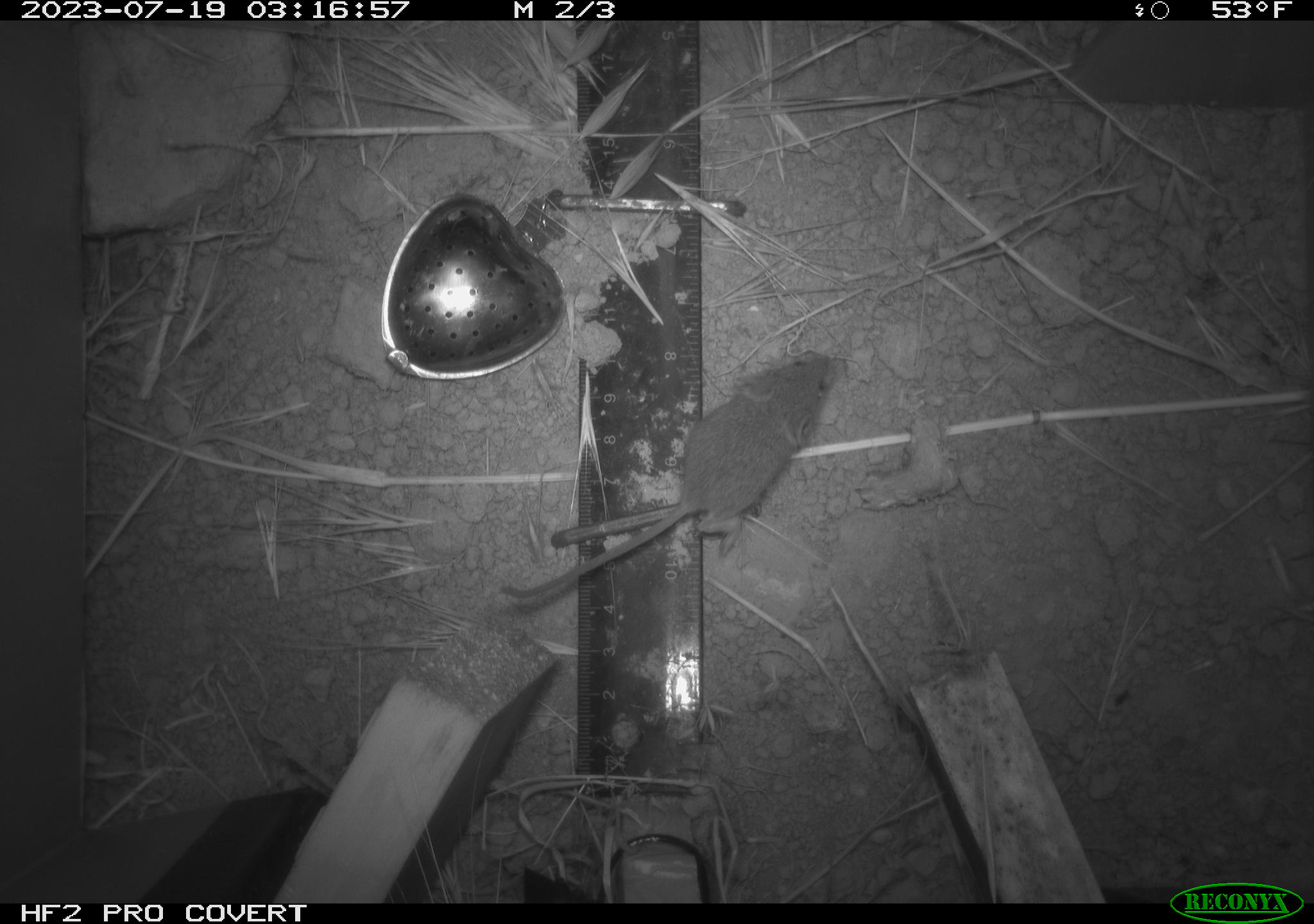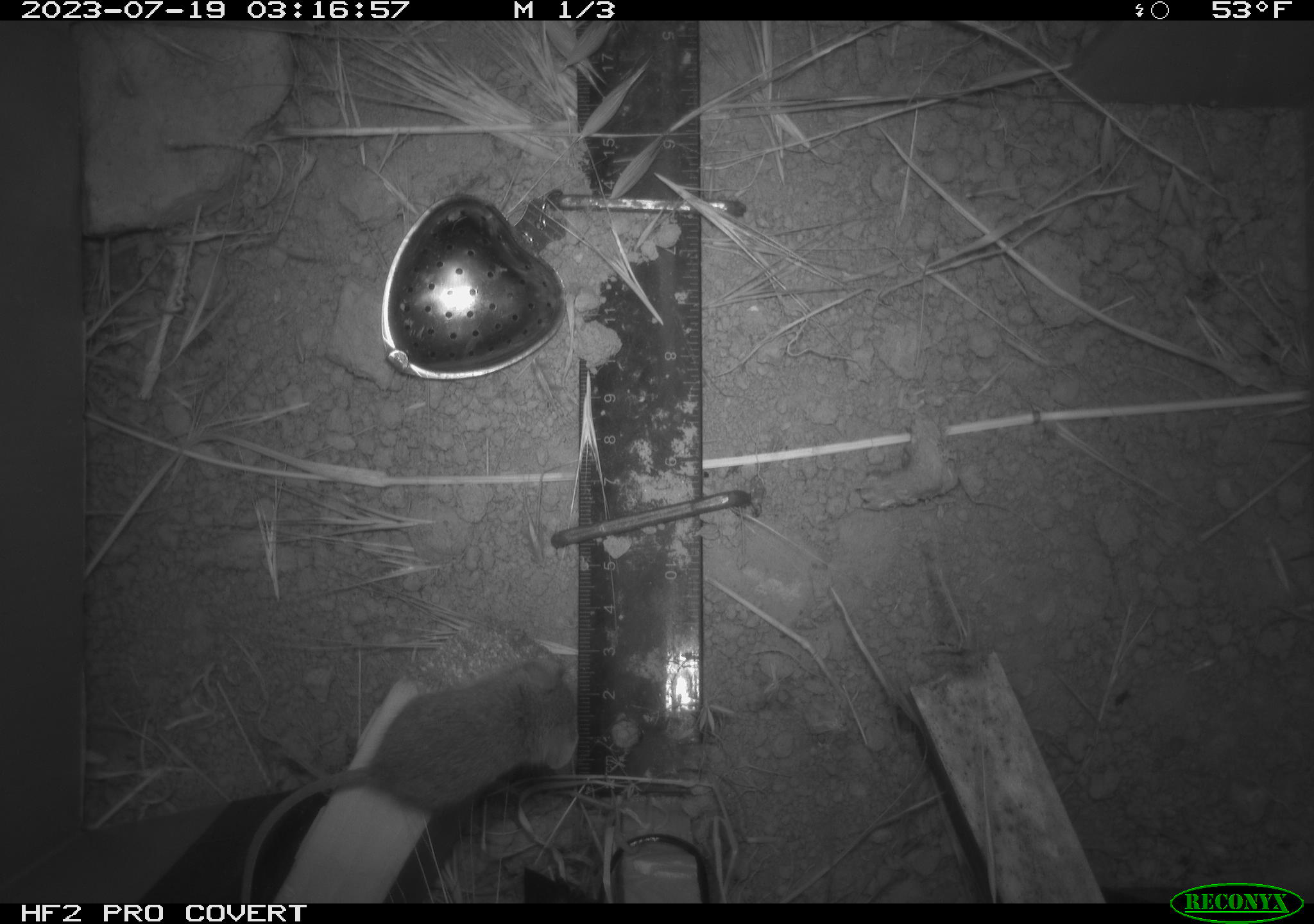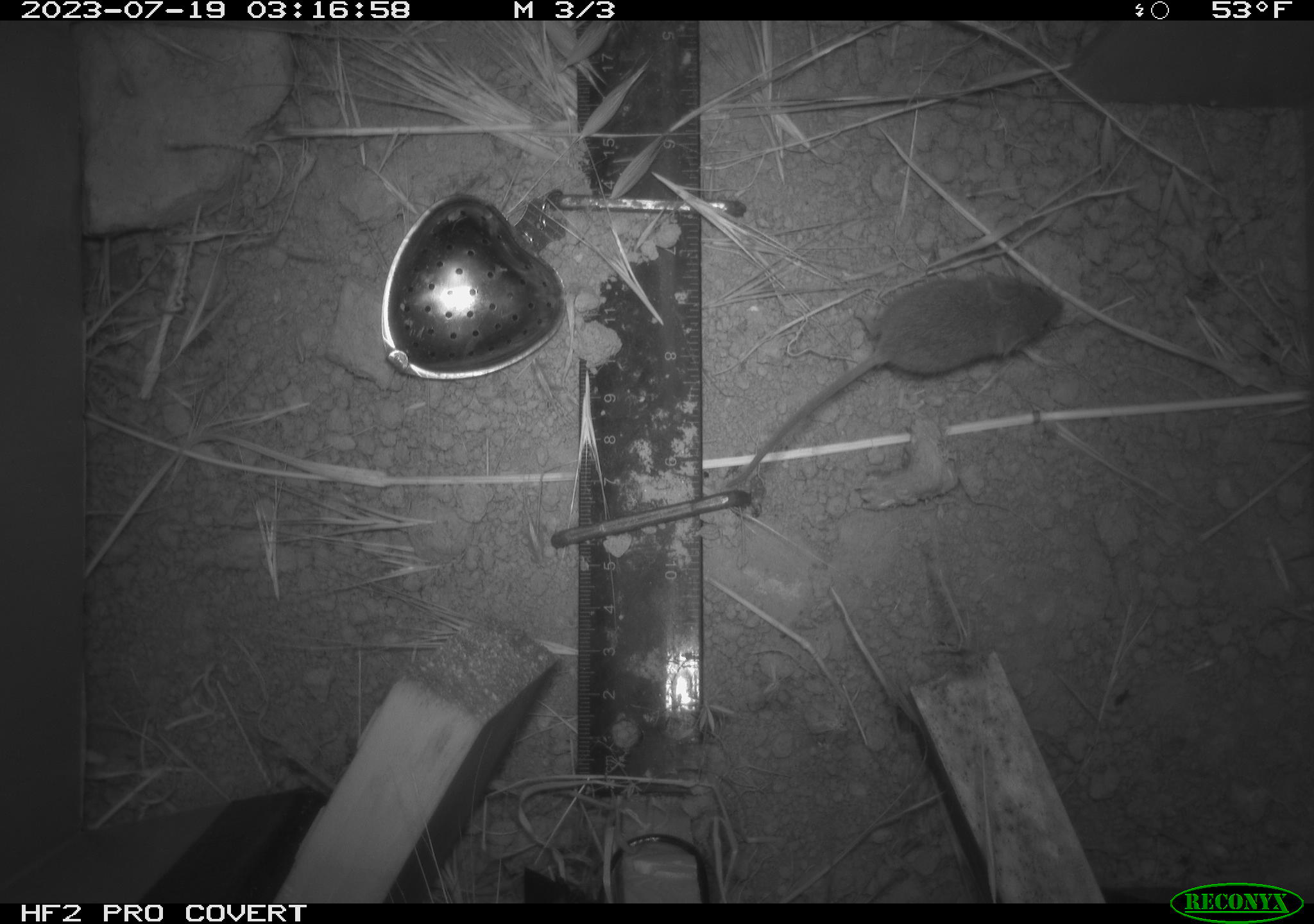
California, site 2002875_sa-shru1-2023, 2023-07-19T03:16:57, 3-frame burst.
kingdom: Animalia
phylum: Chordata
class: Mammalia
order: Rodentia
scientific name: Rodentia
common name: mouse species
Mouse species (Rodentia).